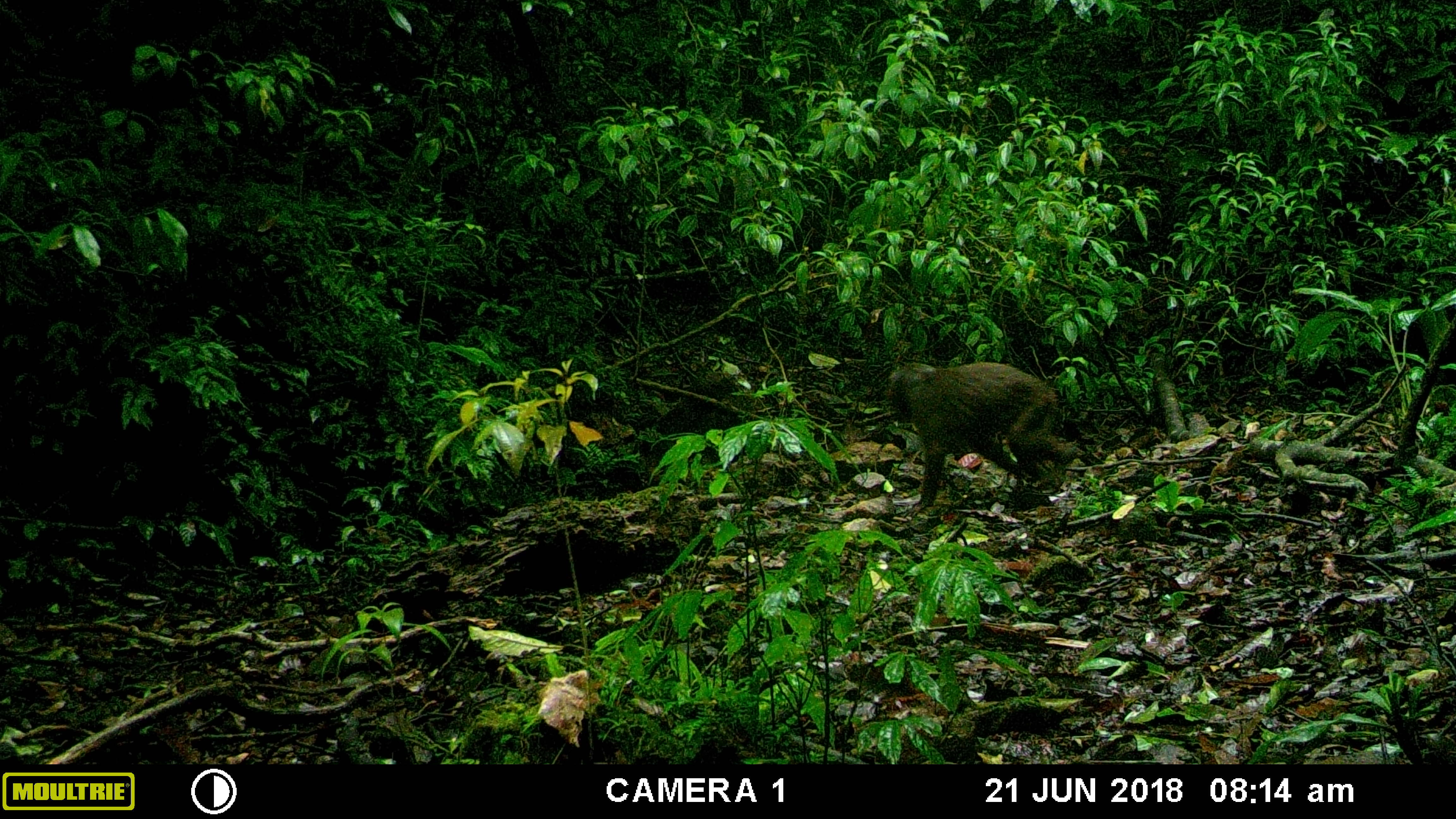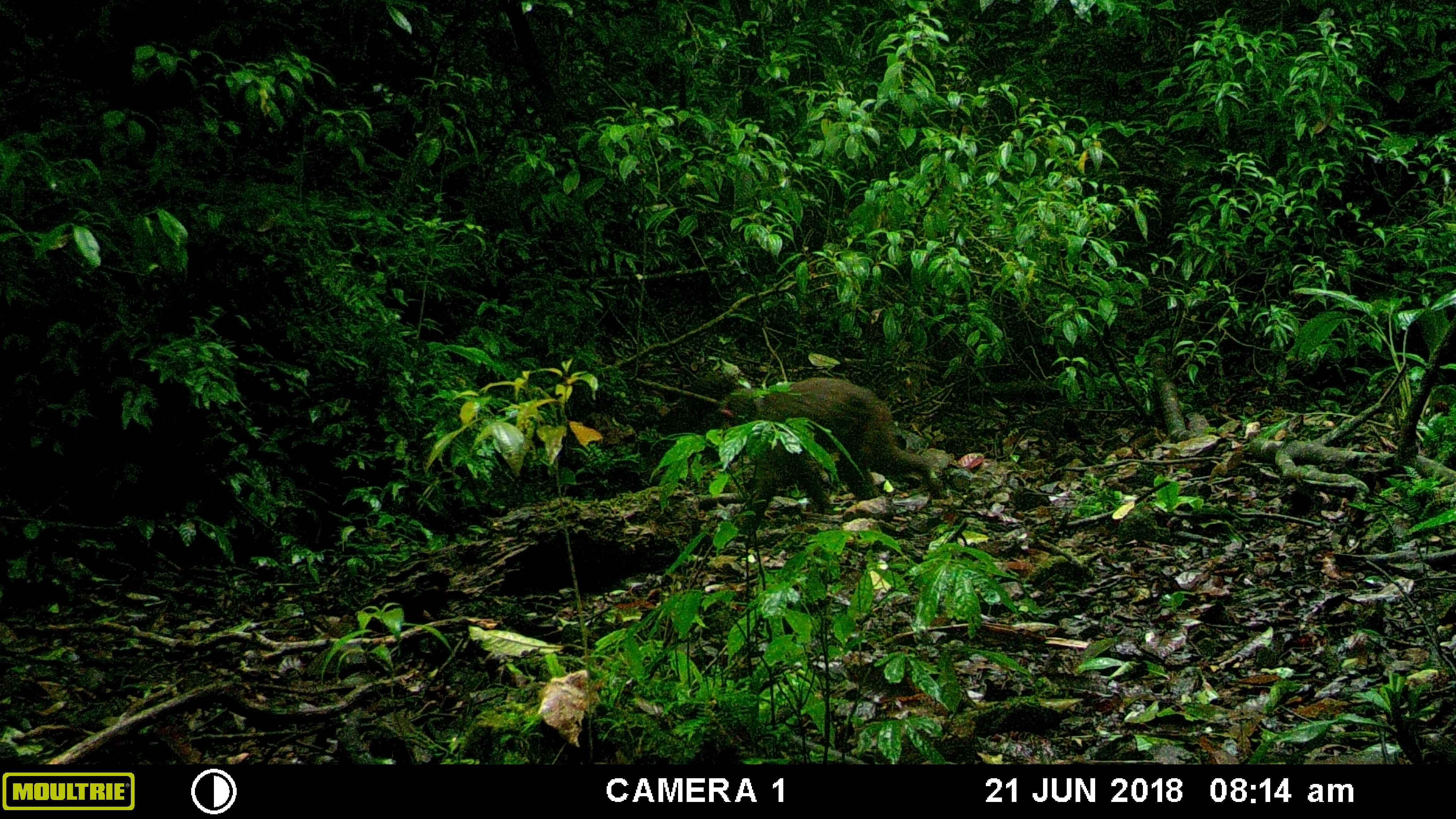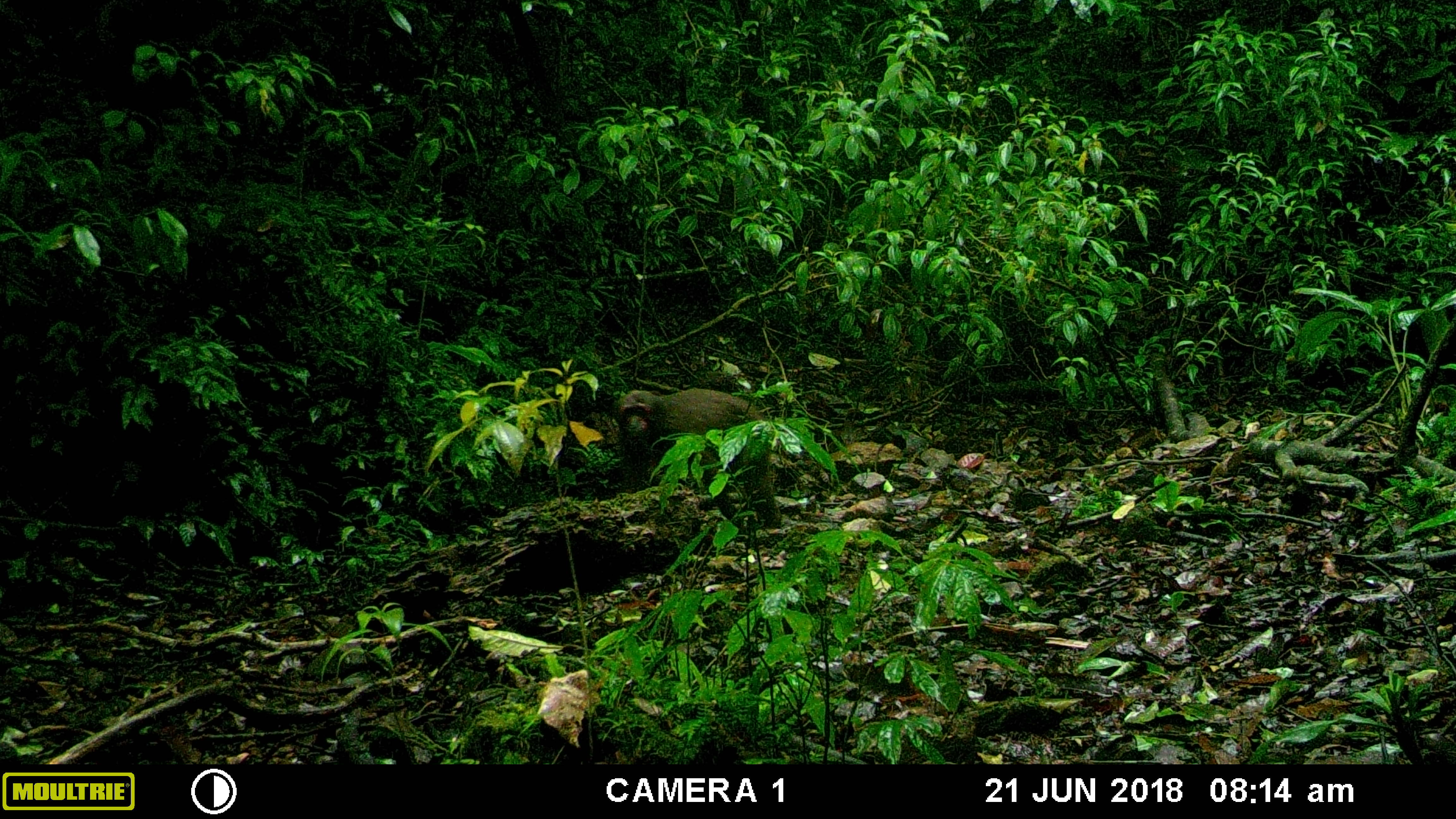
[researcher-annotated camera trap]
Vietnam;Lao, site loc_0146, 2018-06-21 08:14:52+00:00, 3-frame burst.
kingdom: Animalia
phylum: Chordata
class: Mammalia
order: Primates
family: Cercopithecidae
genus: Macaca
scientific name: Macaca arctoides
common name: stump-tailed macaque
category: stump tailed macaque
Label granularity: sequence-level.